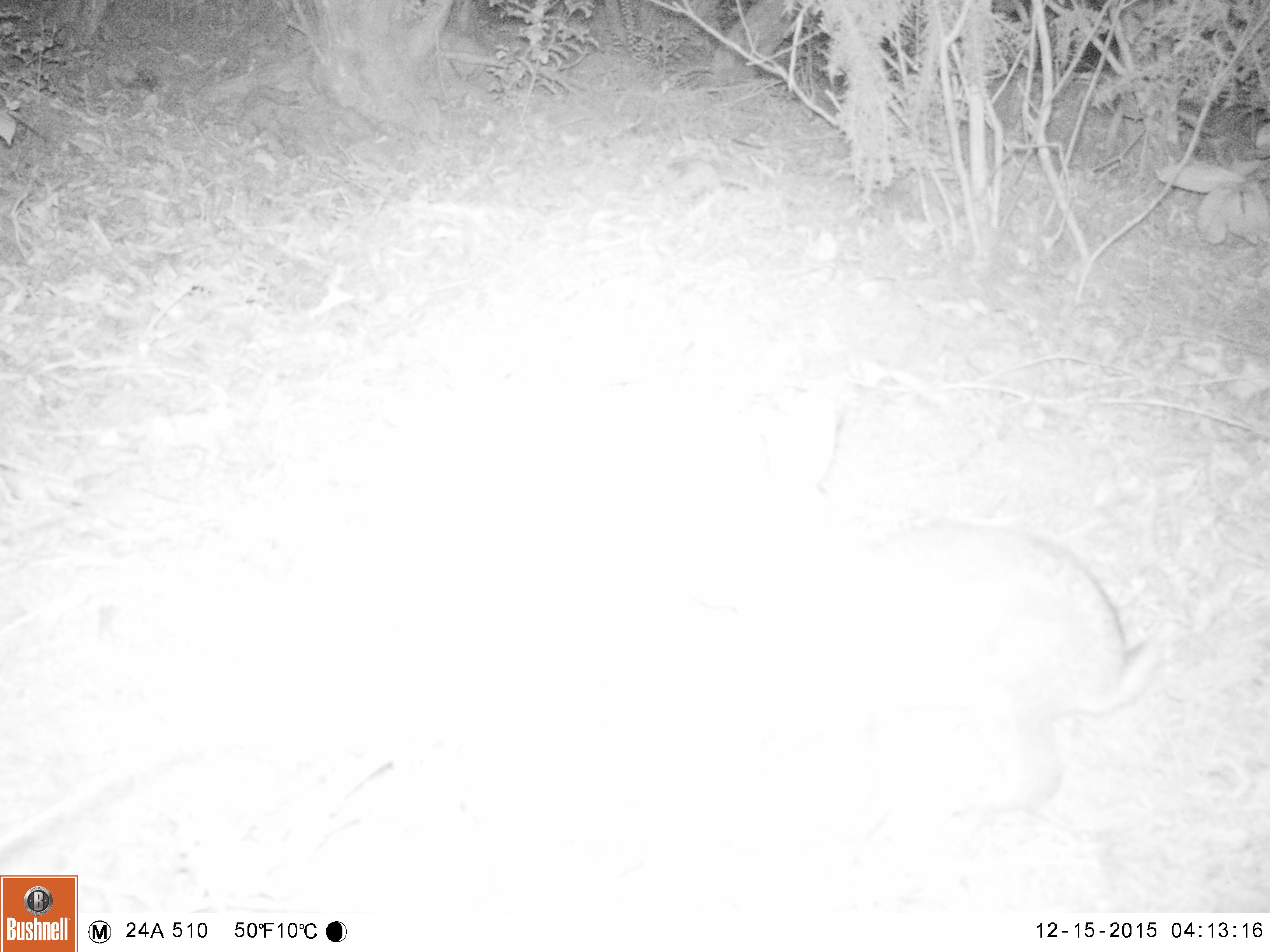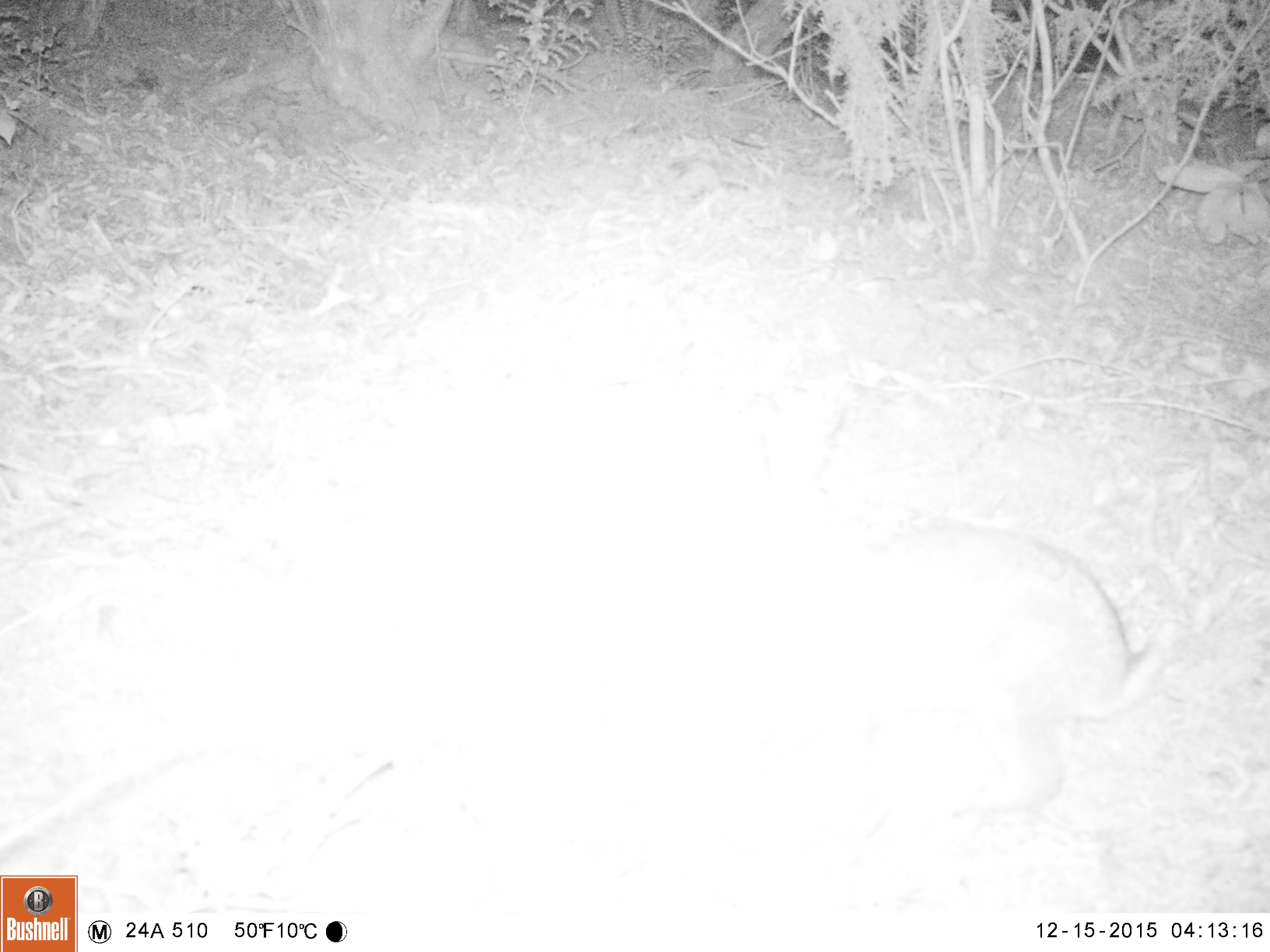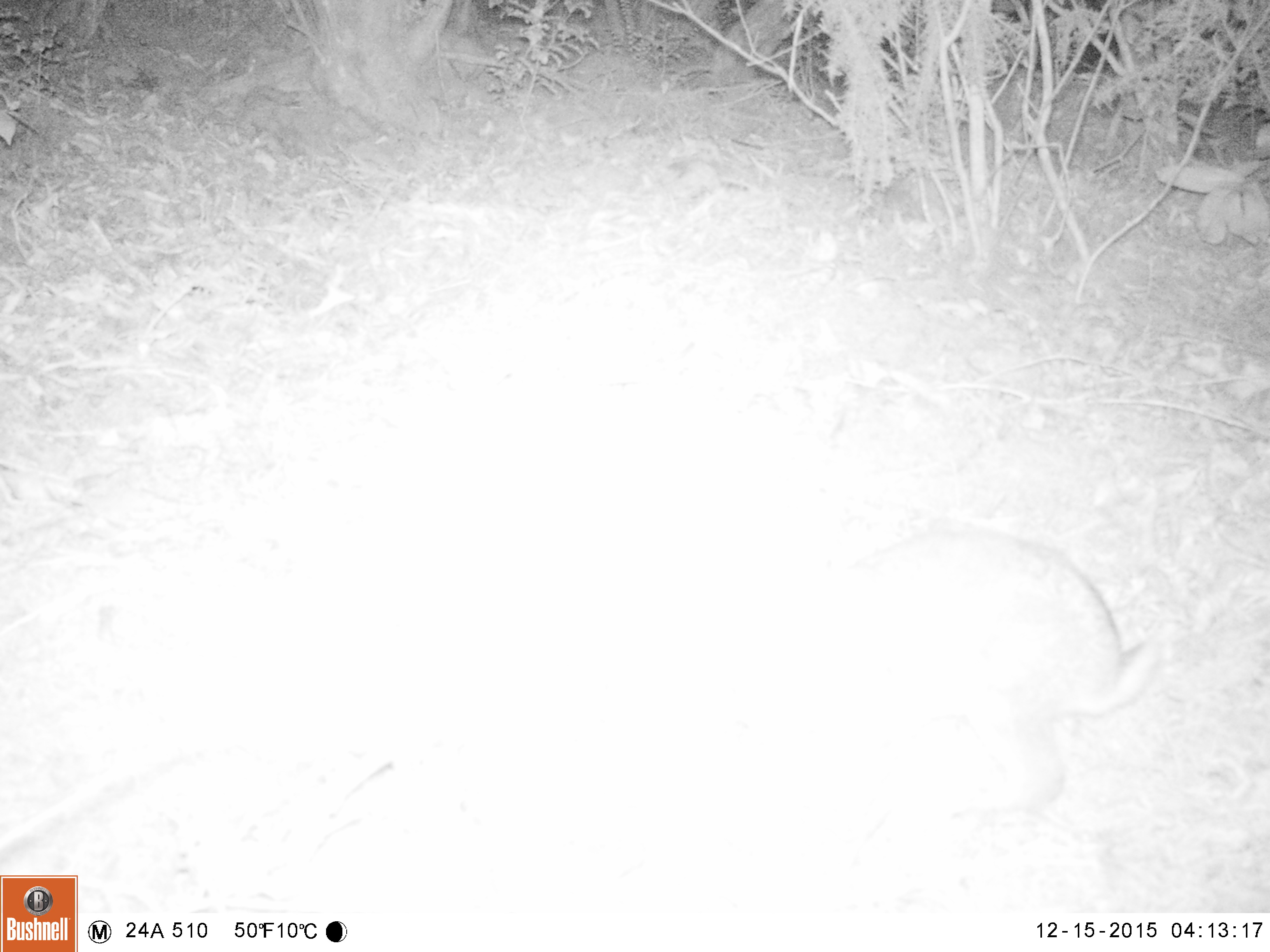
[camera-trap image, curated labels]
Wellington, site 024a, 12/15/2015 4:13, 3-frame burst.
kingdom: Animalia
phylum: Chordata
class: Mammalia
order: Lagomorpha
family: Leporidae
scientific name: Leporidae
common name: rabbit